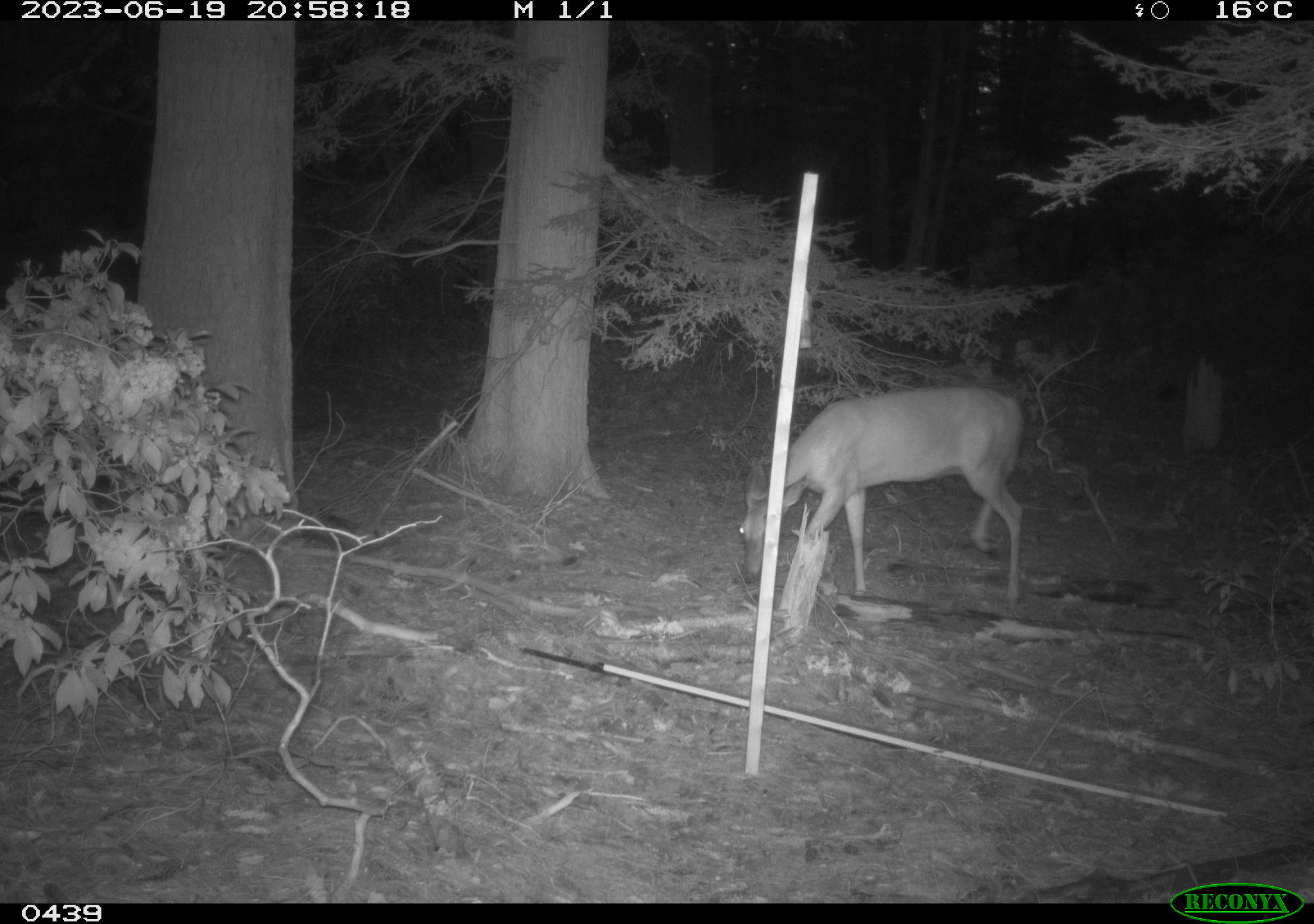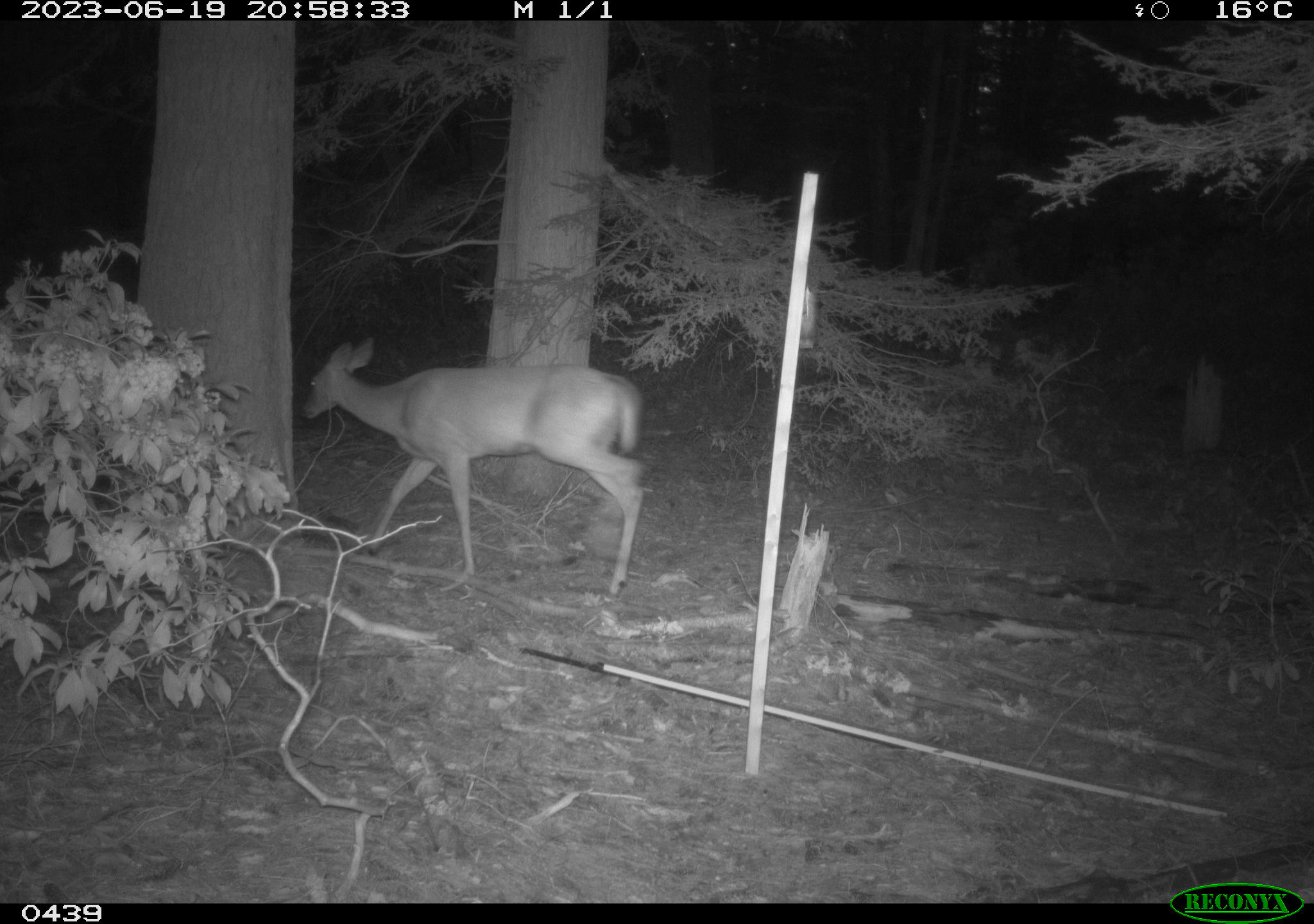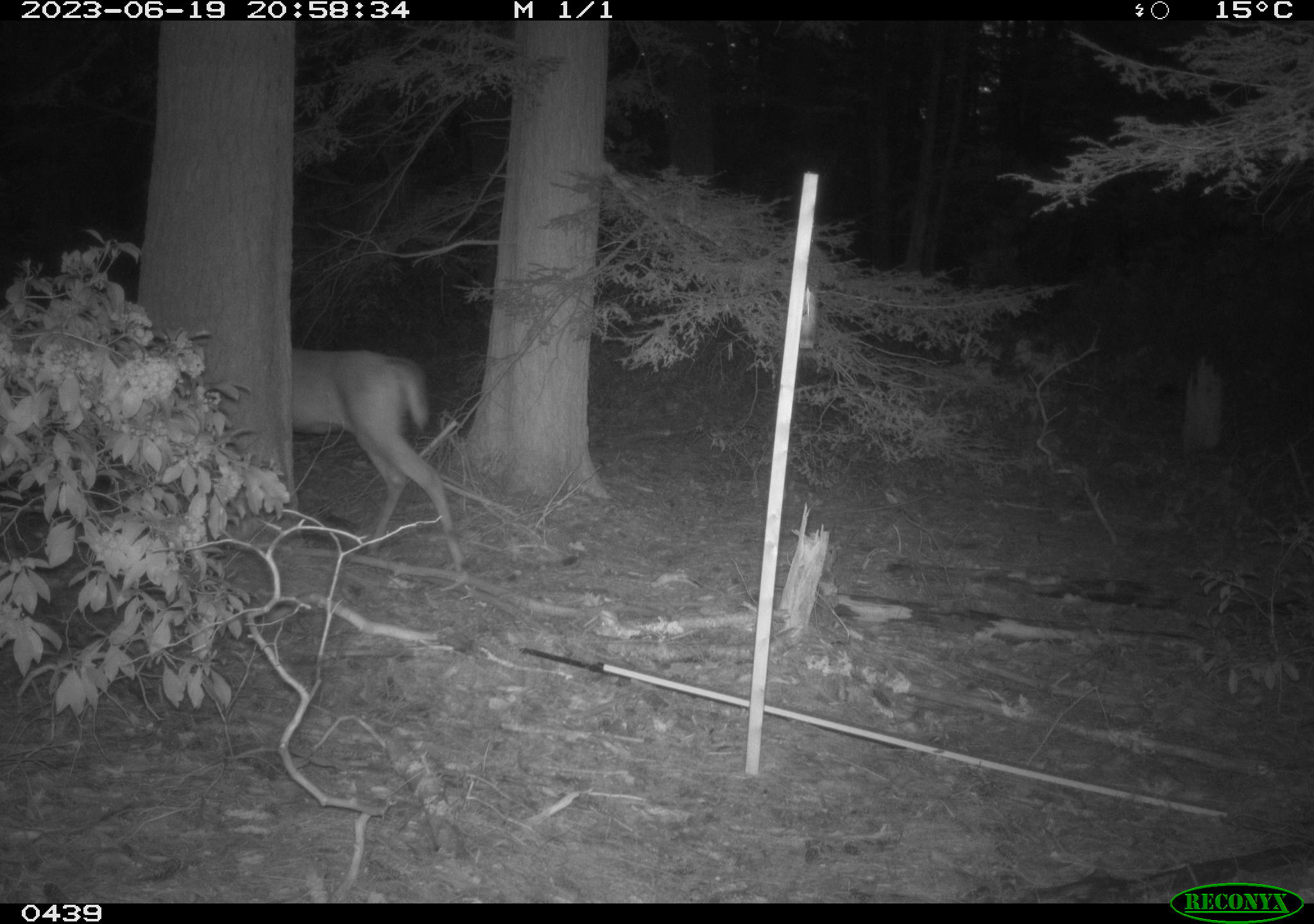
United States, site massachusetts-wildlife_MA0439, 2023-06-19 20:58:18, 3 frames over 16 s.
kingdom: Animalia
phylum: Chordata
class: Mammalia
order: Artiodactyla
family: Cervidae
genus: Odocoileus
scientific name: Odocoileus virginianus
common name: white-tailed deer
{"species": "white-tailed deer (Odocoileus virginianus)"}